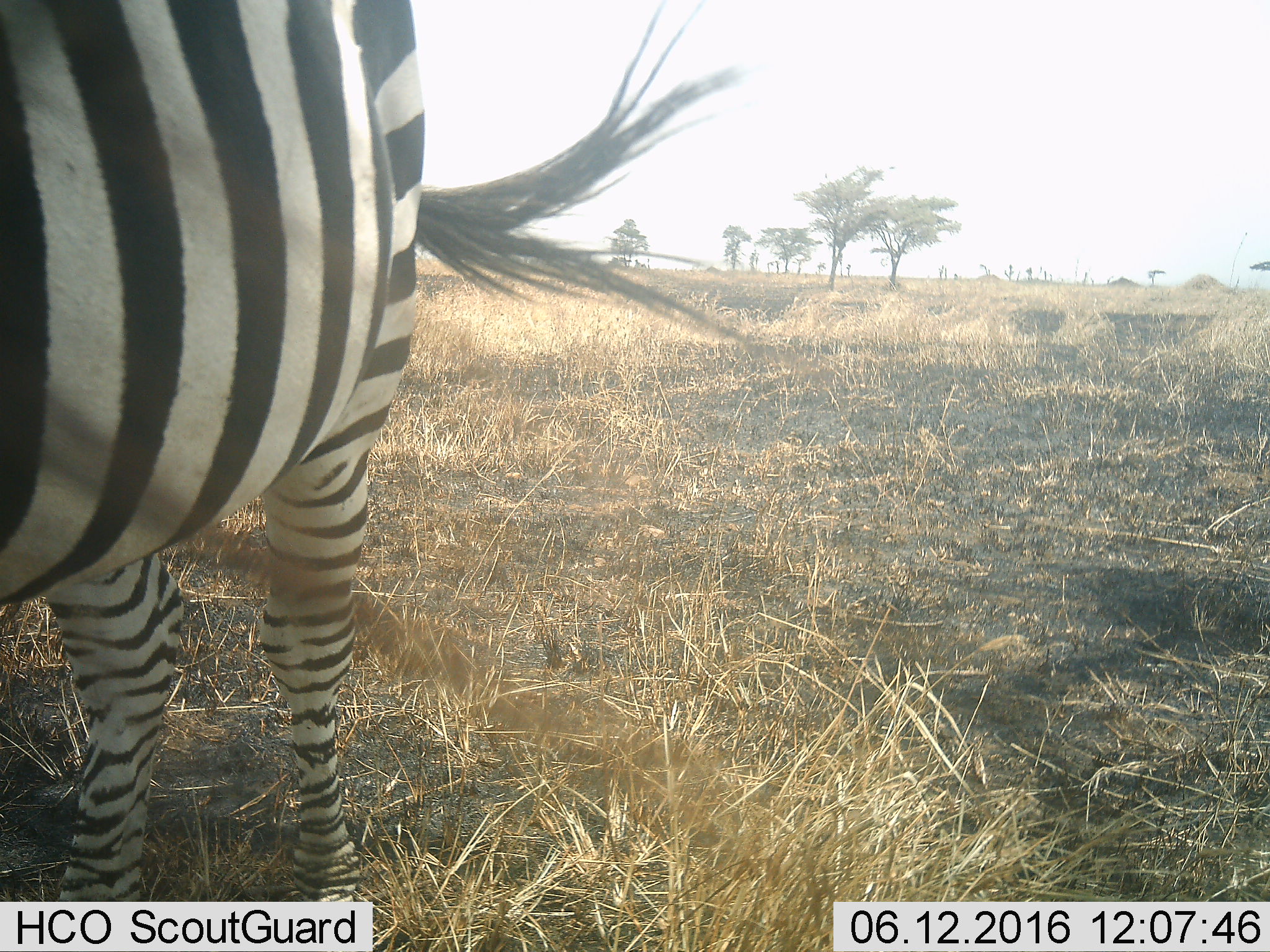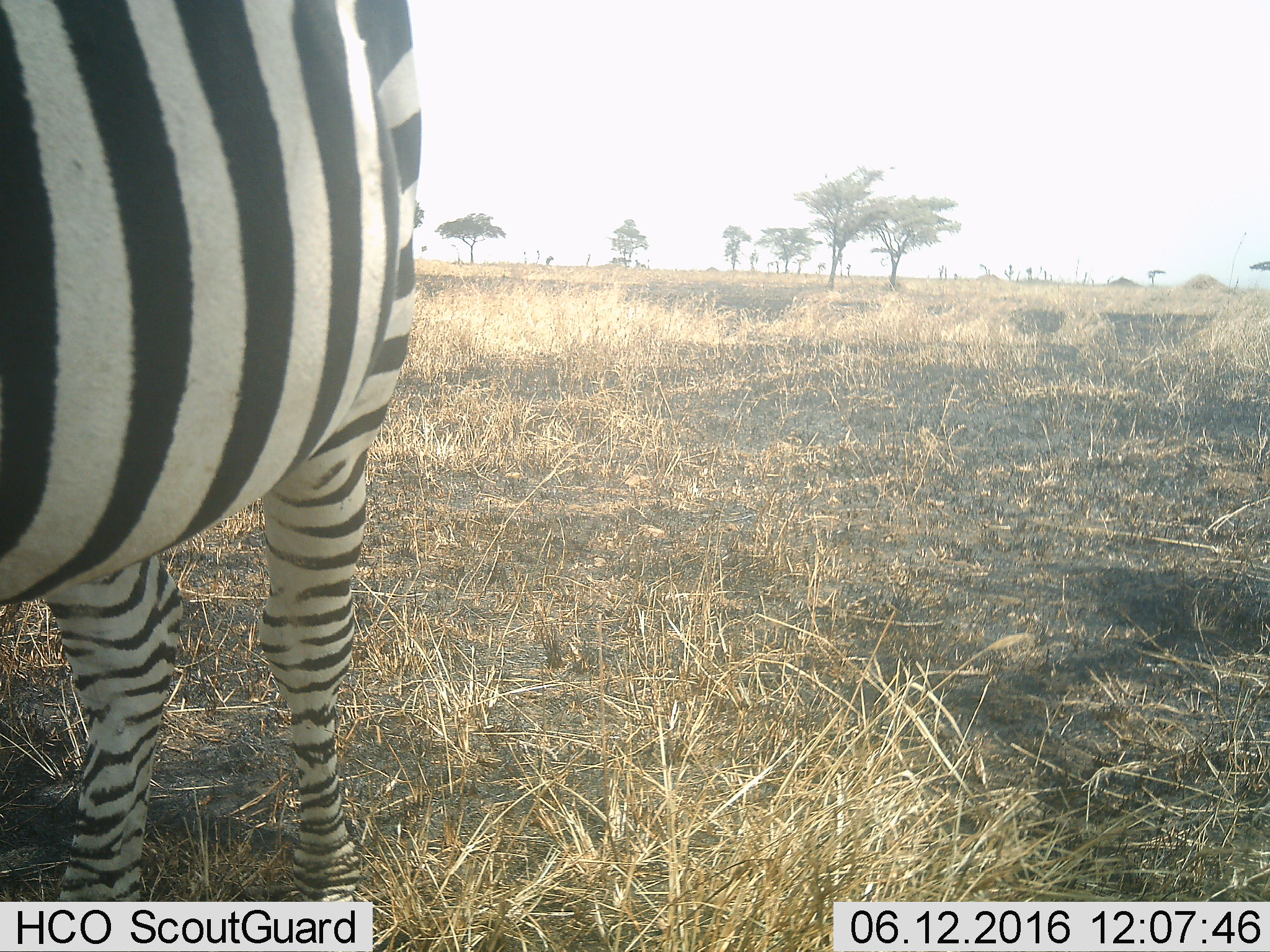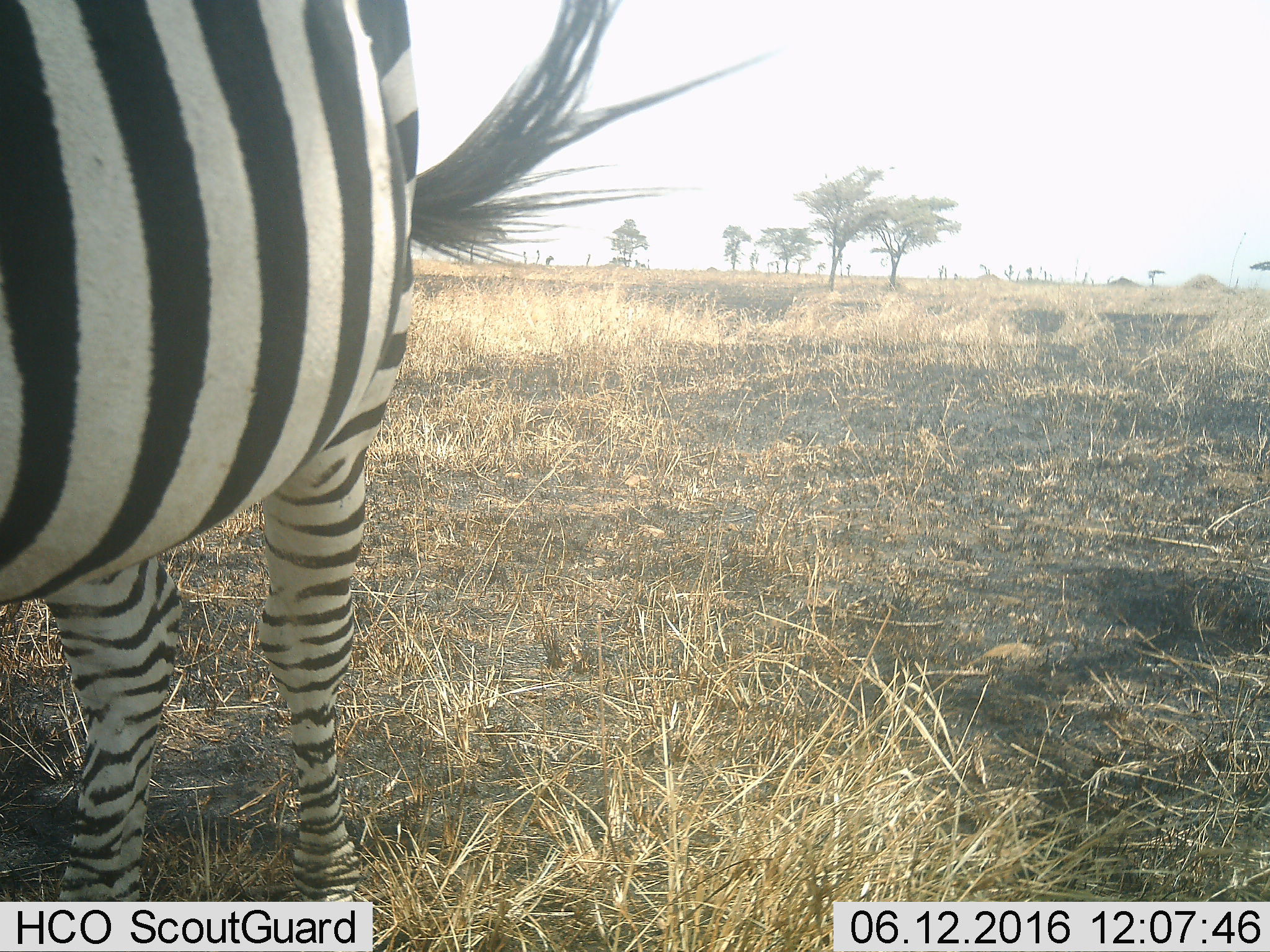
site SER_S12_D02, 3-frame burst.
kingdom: Animalia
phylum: Chordata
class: Mammalia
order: Perissodactyla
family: Equidae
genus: Equus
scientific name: Equus quagga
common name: plains zebra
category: zebraplains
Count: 1.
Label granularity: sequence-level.